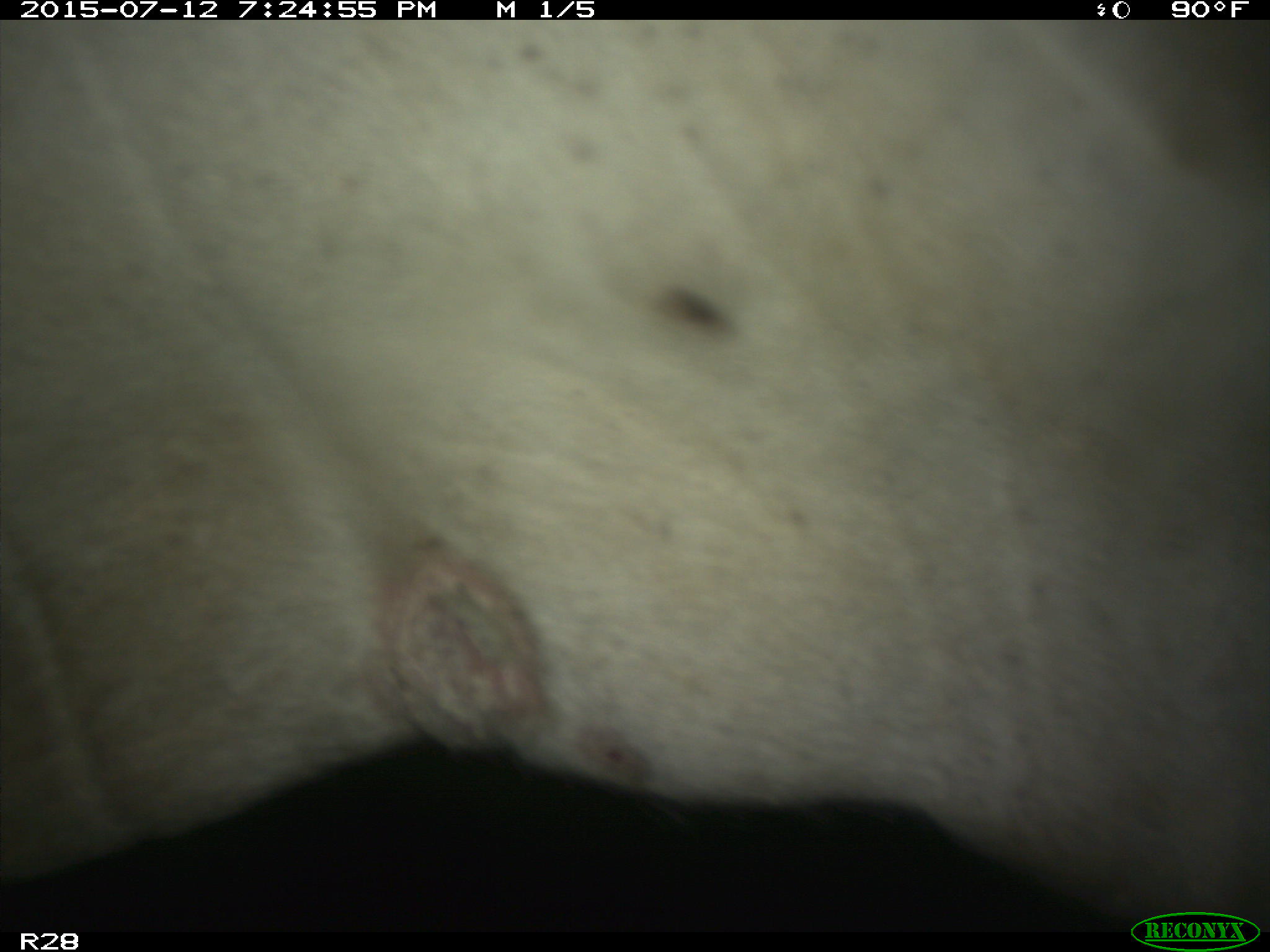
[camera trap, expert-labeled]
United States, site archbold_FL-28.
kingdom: Animalia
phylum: Chordata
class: Mammalia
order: Artiodactyla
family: Bovidae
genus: Bos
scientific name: Bos taurus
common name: domestic cow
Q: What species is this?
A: Bos taurus (domestic cow).